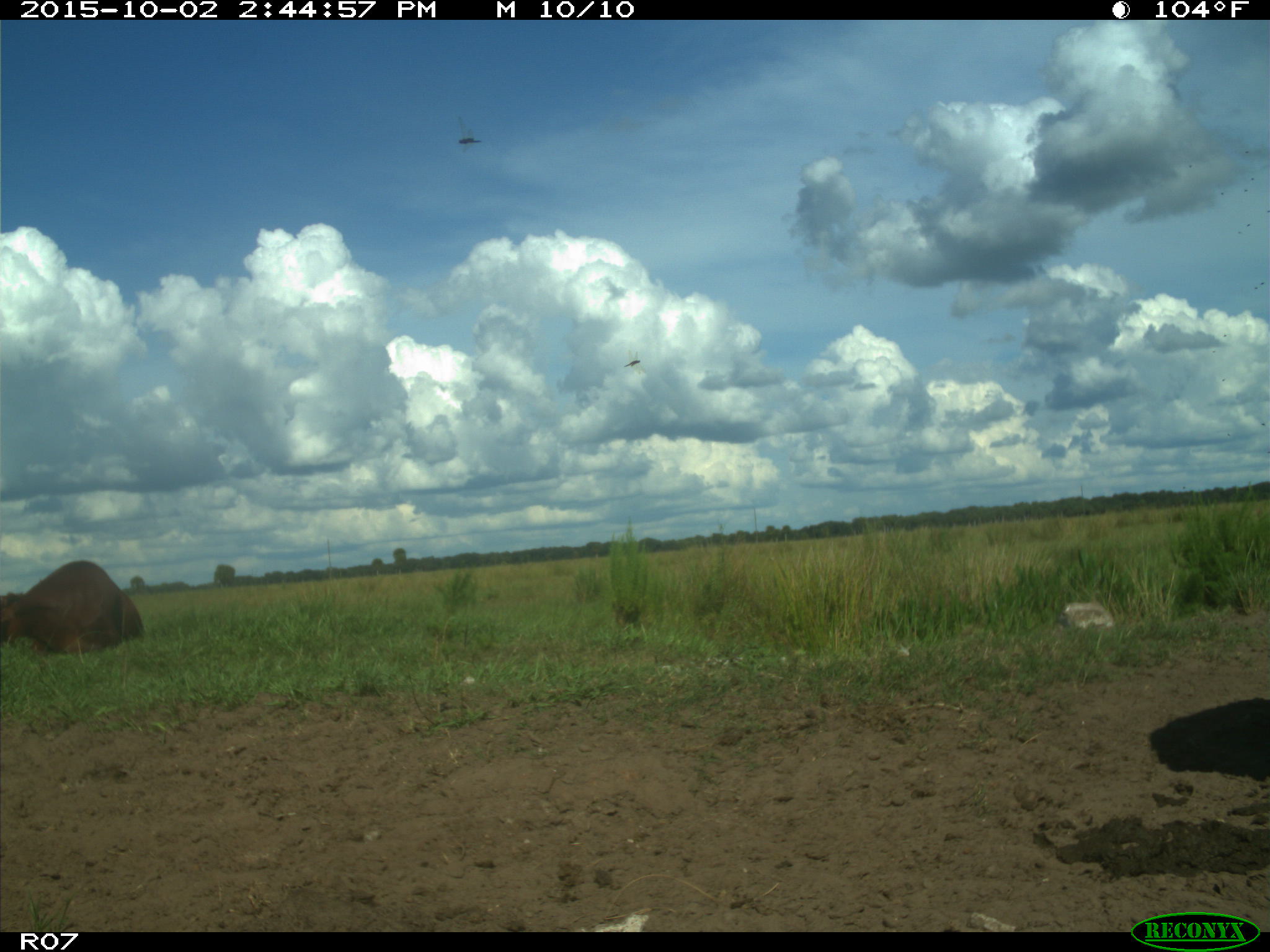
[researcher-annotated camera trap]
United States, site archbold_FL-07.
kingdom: Animalia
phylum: Chordata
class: Mammalia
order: Artiodactyla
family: Bovidae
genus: Bos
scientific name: Bos taurus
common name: domestic cow